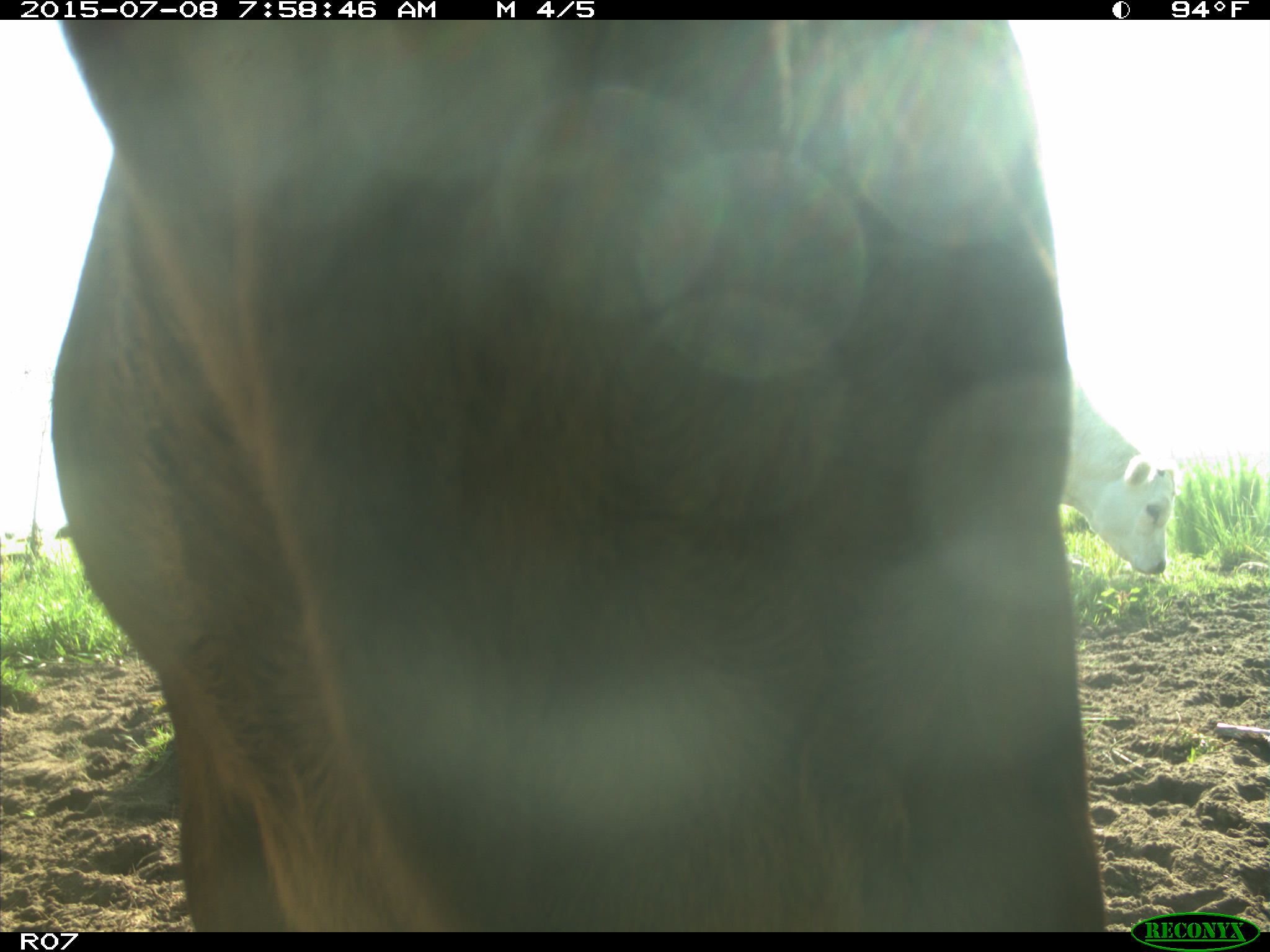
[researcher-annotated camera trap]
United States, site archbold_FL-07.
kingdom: Animalia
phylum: Chordata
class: Mammalia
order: Artiodactyla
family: Bovidae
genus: Bos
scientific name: Bos taurus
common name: domestic cow